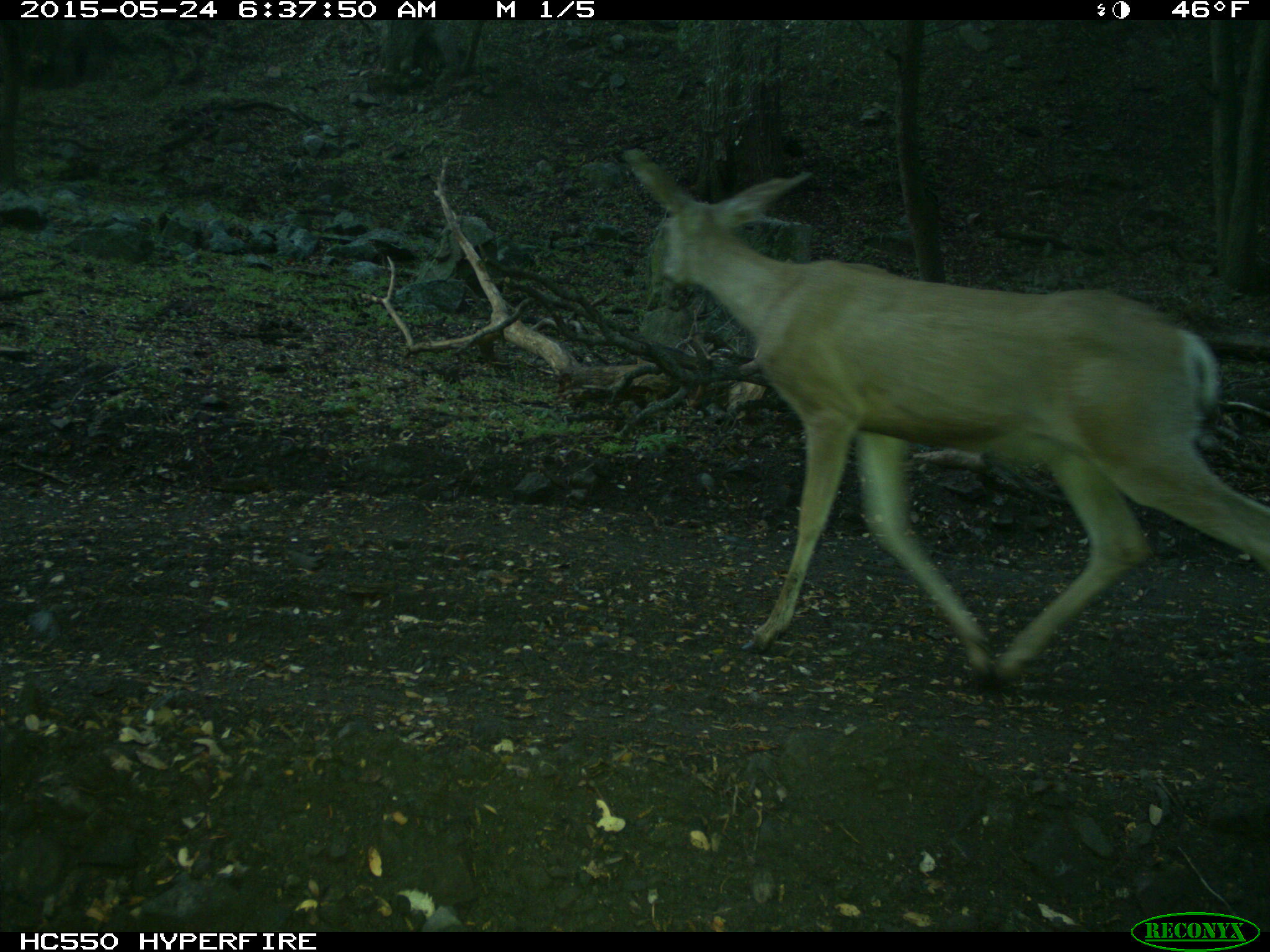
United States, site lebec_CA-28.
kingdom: Animalia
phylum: Chordata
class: Mammalia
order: Artiodactyla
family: Cervidae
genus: Odocoileus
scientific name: Odocoileus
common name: deer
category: unidentified deer